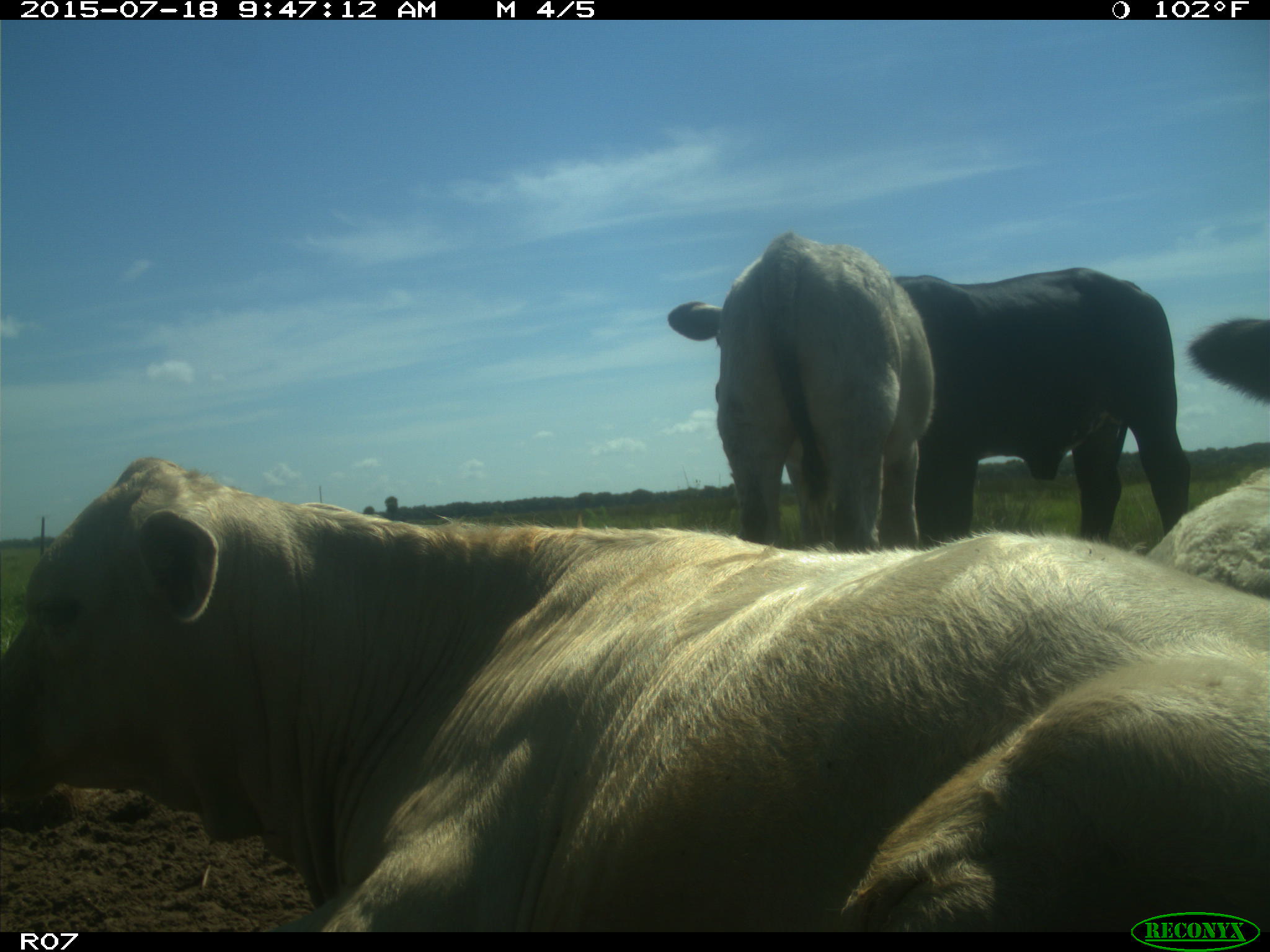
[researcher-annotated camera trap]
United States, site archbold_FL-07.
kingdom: Animalia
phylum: Chordata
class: Mammalia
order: Artiodactyla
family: Bovidae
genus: Bos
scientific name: Bos taurus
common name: domestic cow